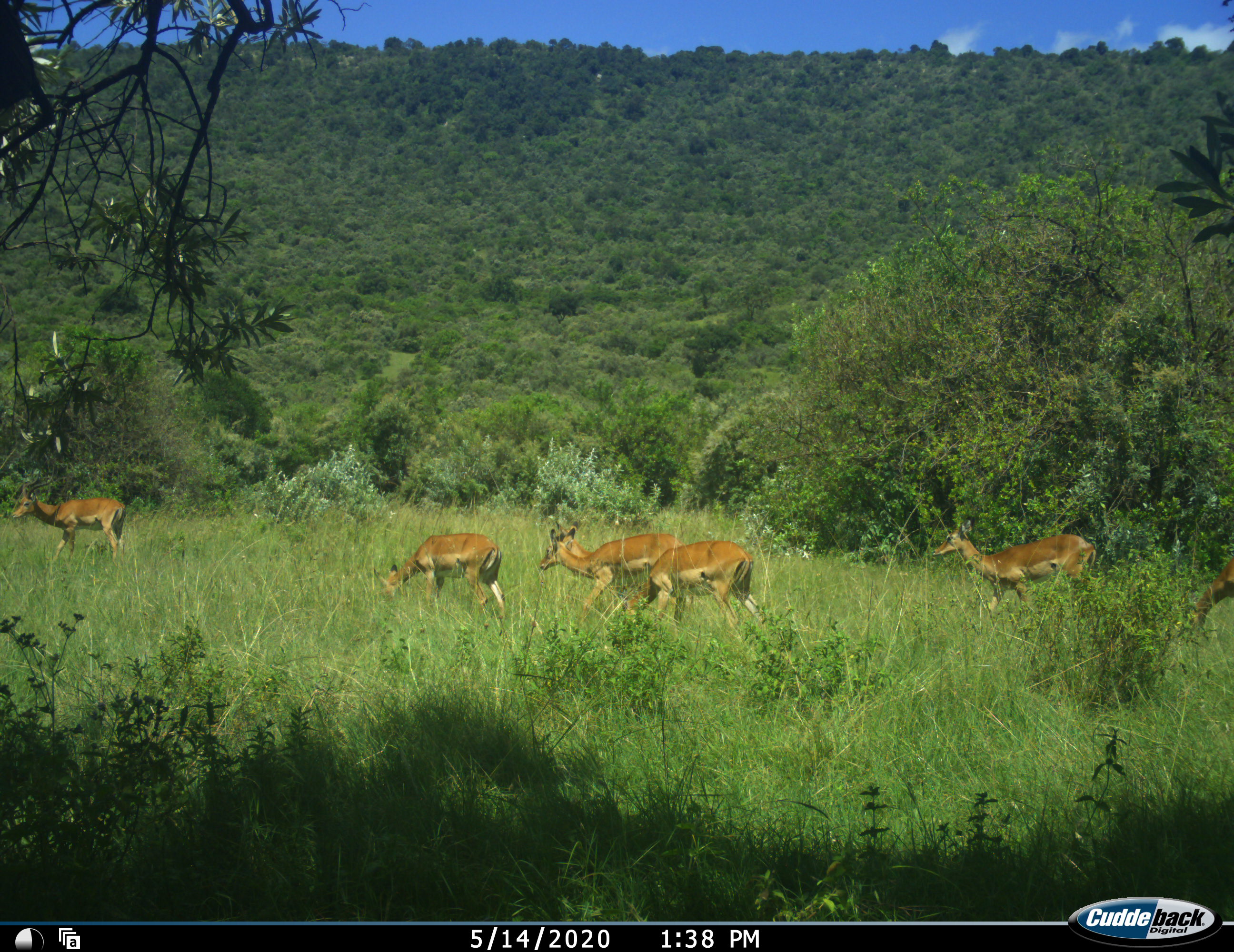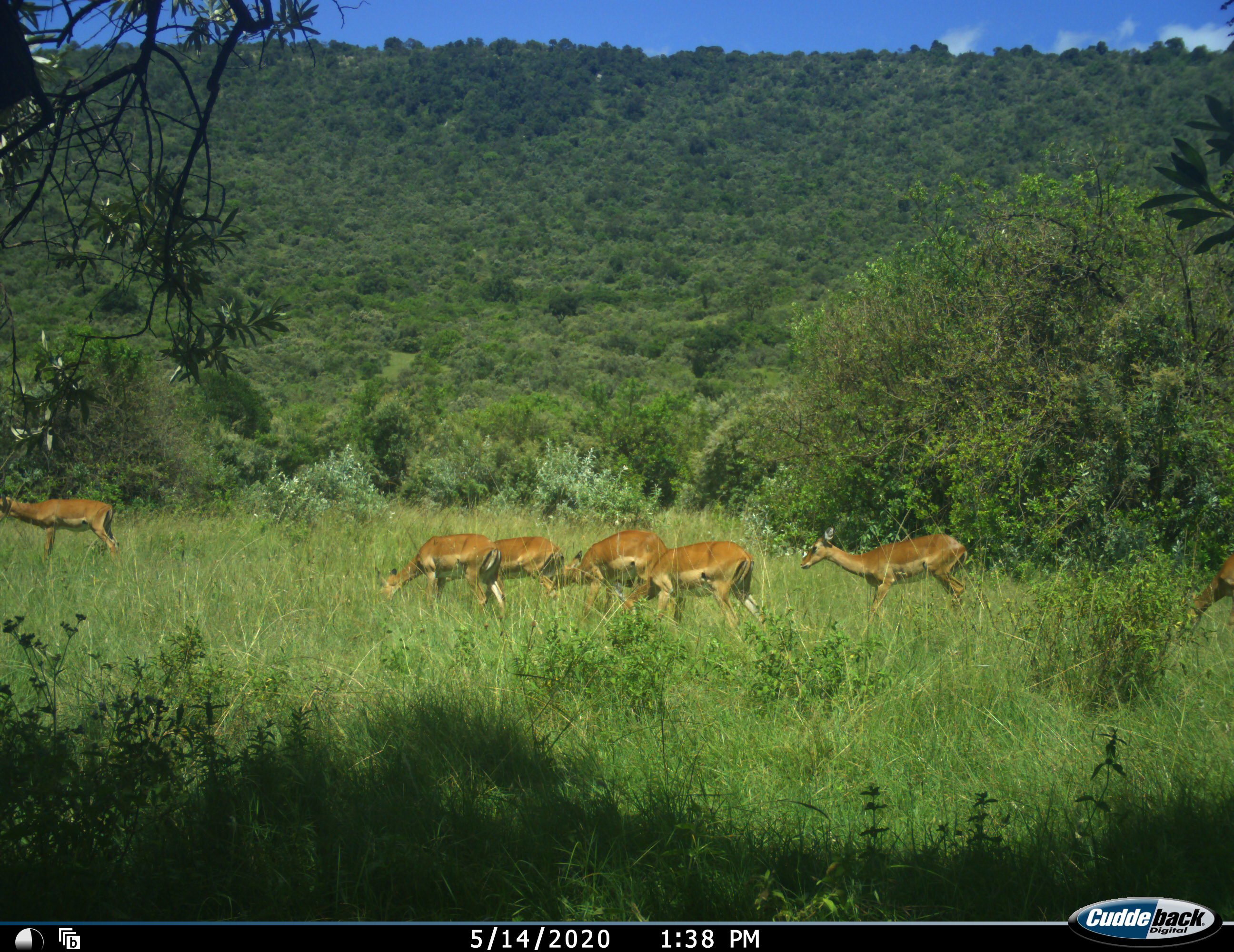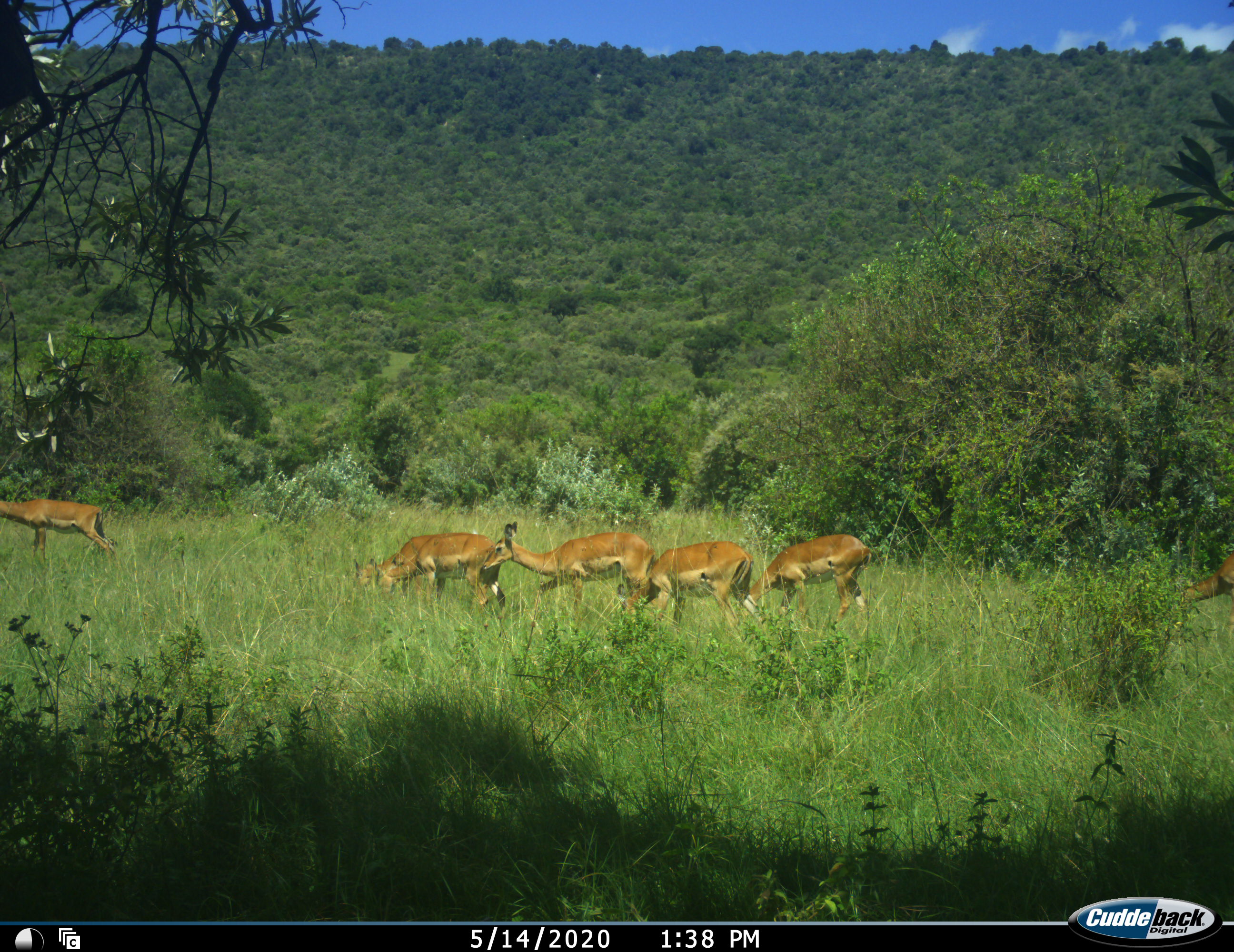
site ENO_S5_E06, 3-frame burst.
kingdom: Animalia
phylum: Chordata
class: Mammalia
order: Artiodactyla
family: Bovidae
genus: Aepyceros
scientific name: Aepyceros melampus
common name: impala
Impala (Aepyceros melampus), count 6. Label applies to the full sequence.